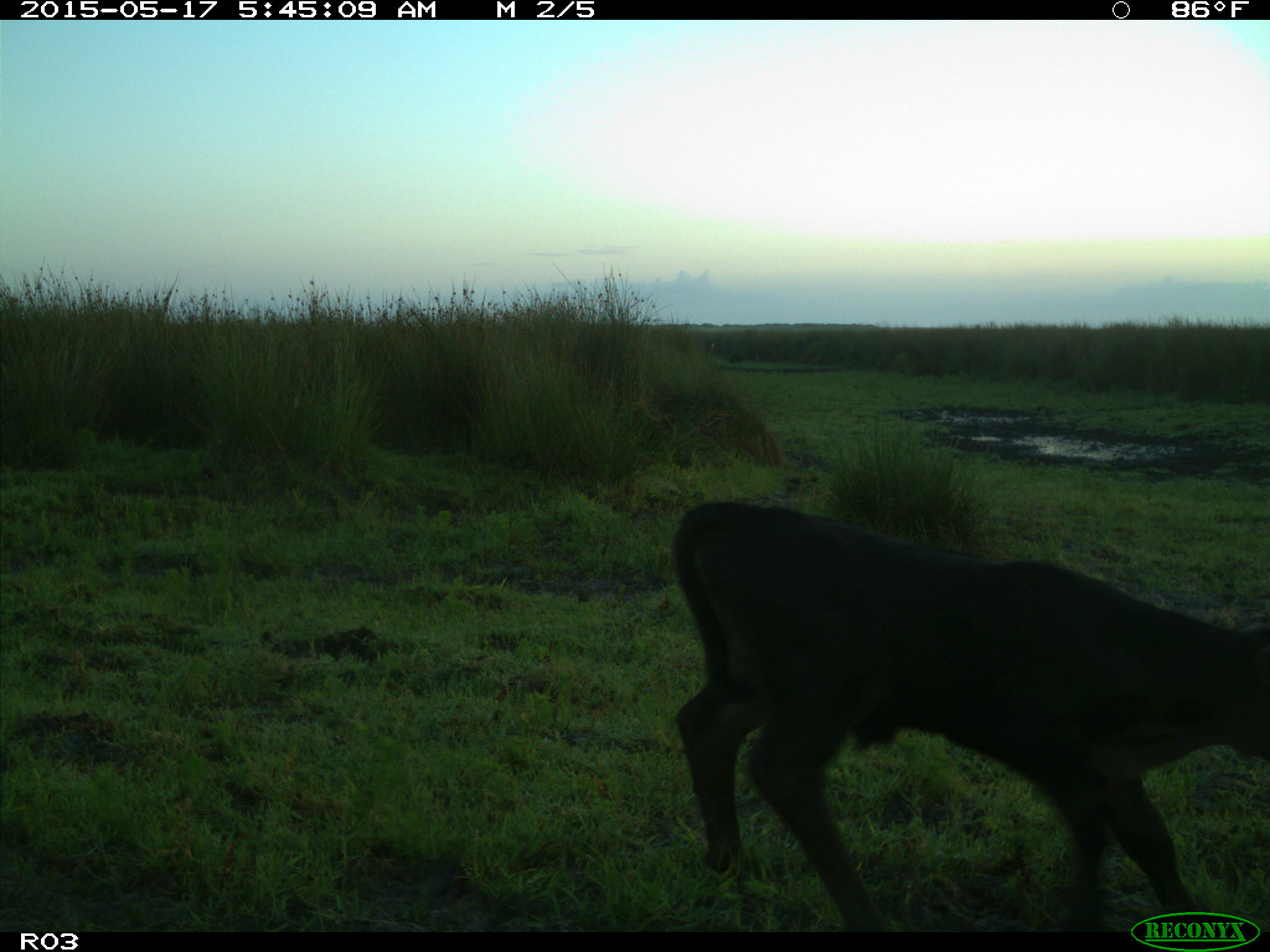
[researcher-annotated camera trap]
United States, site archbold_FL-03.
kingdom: Animalia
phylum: Chordata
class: Mammalia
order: Artiodactyla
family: Bovidae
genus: Bos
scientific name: Bos taurus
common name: domestic cow